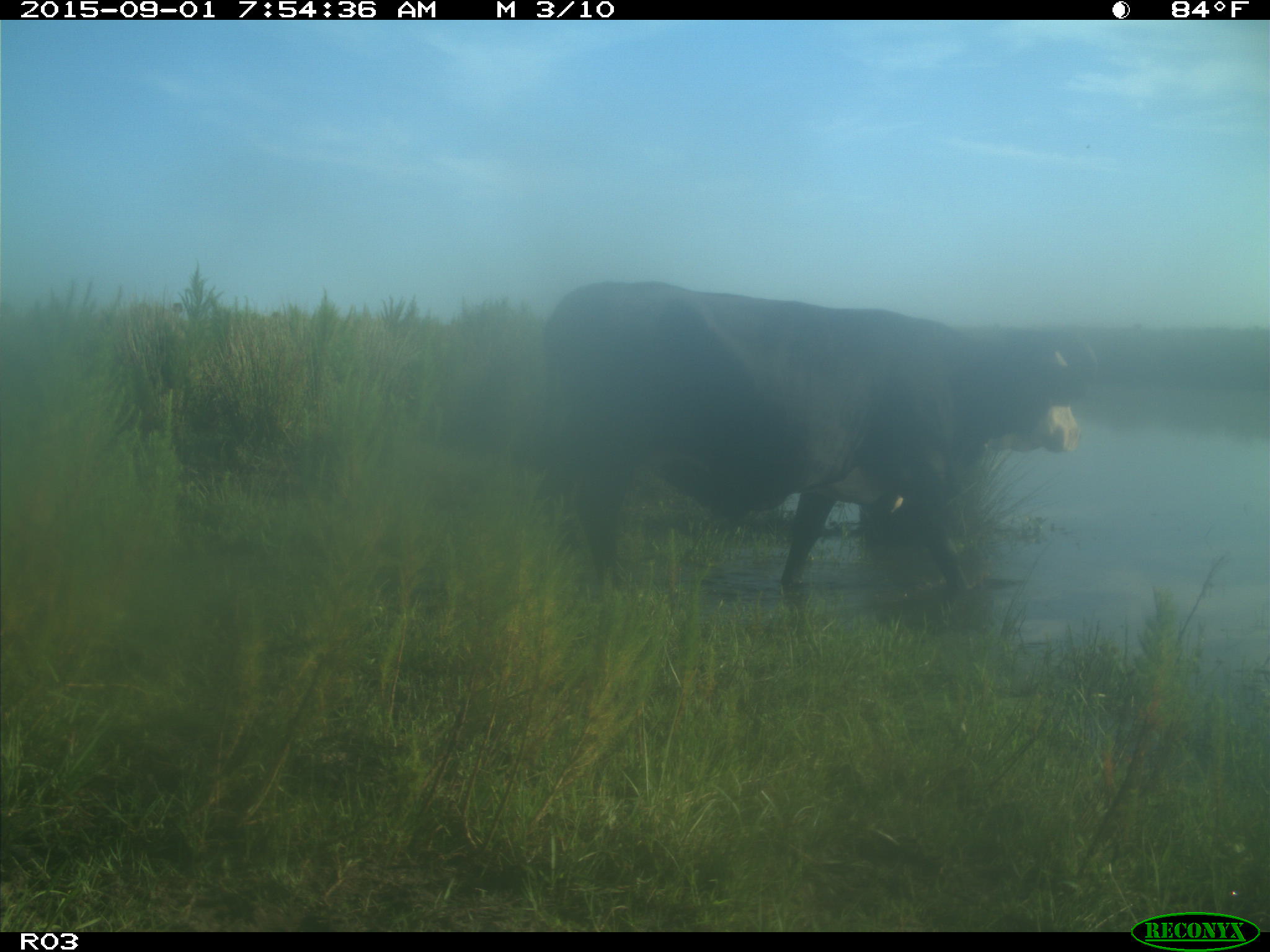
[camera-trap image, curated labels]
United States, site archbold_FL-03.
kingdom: Animalia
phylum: Chordata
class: Mammalia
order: Artiodactyla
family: Bovidae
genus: Bos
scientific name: Bos taurus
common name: domestic cow